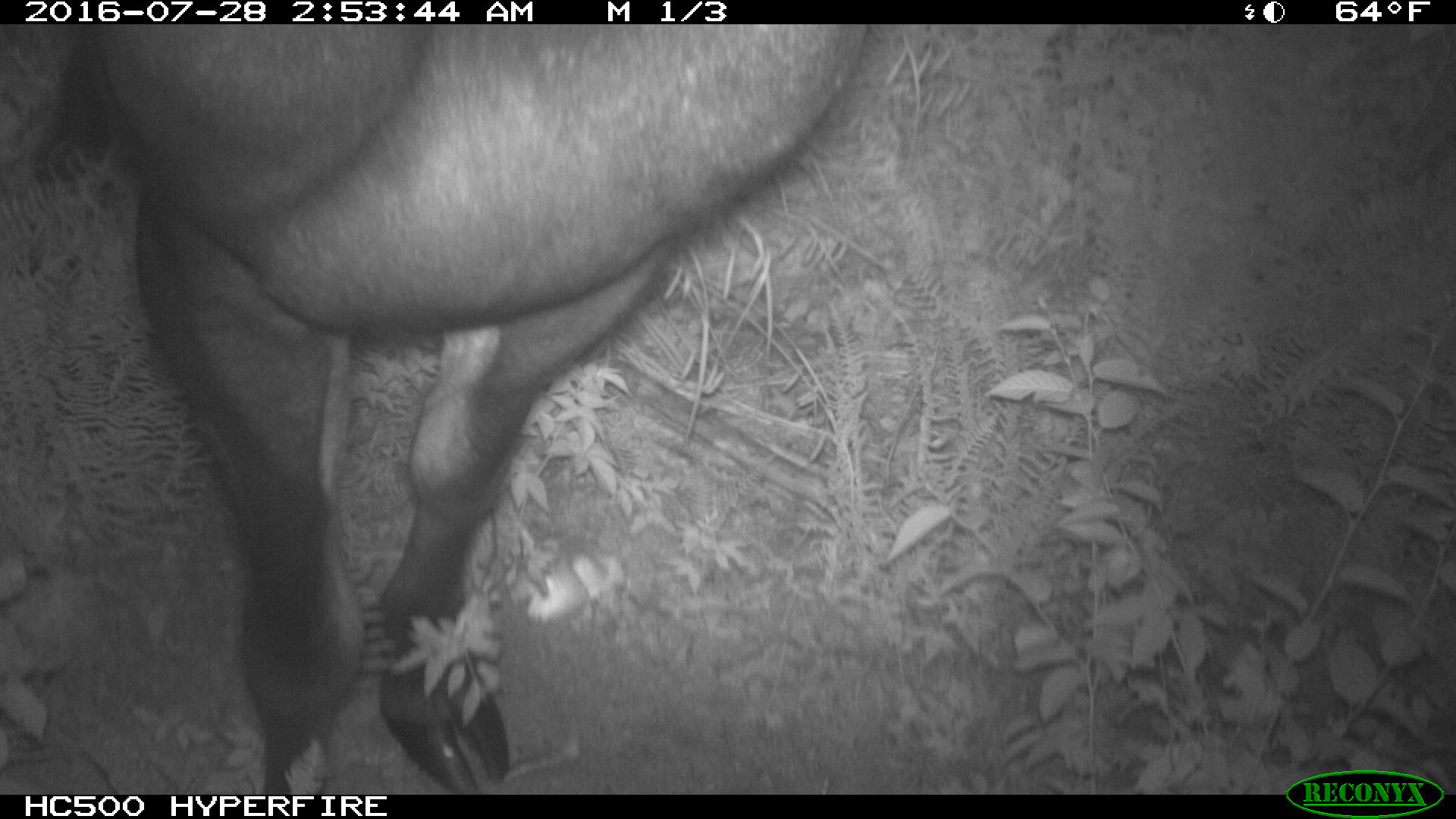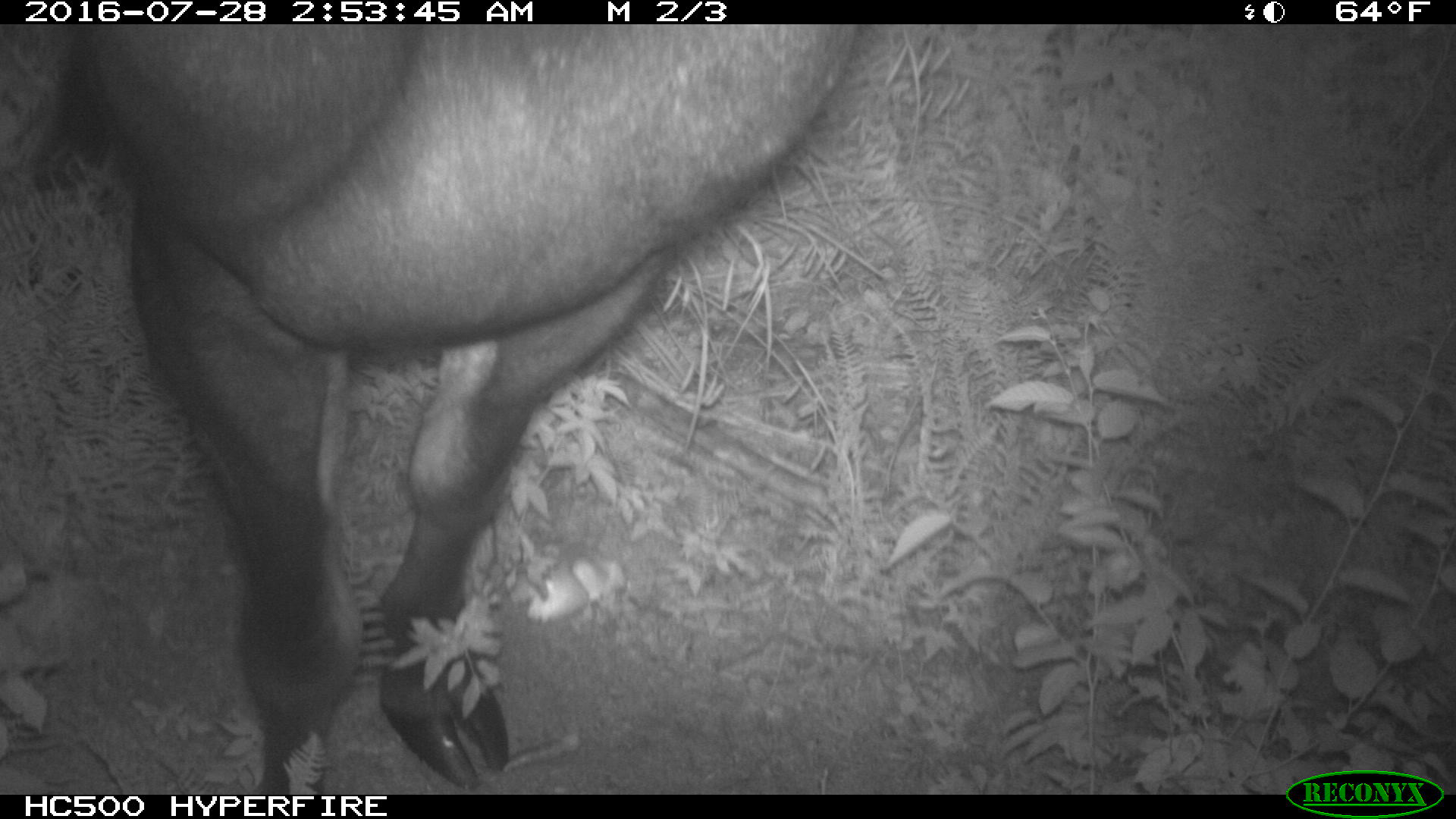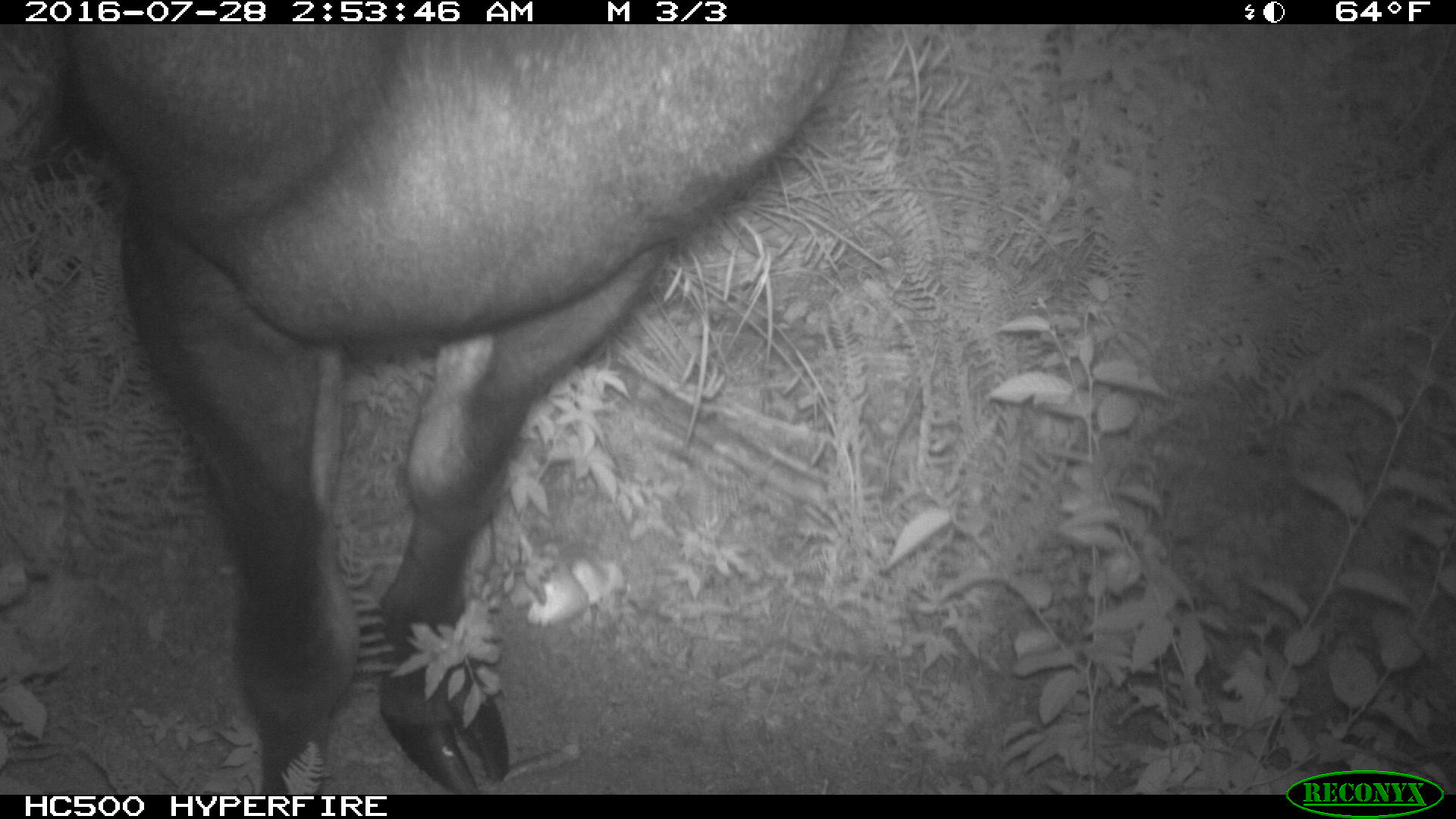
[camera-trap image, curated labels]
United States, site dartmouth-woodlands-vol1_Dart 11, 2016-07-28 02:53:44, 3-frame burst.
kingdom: Animalia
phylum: Chordata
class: Mammalia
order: Artiodactyla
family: Cervidae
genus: Alces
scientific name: Alces alces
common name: moose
Moose (Alces alces).